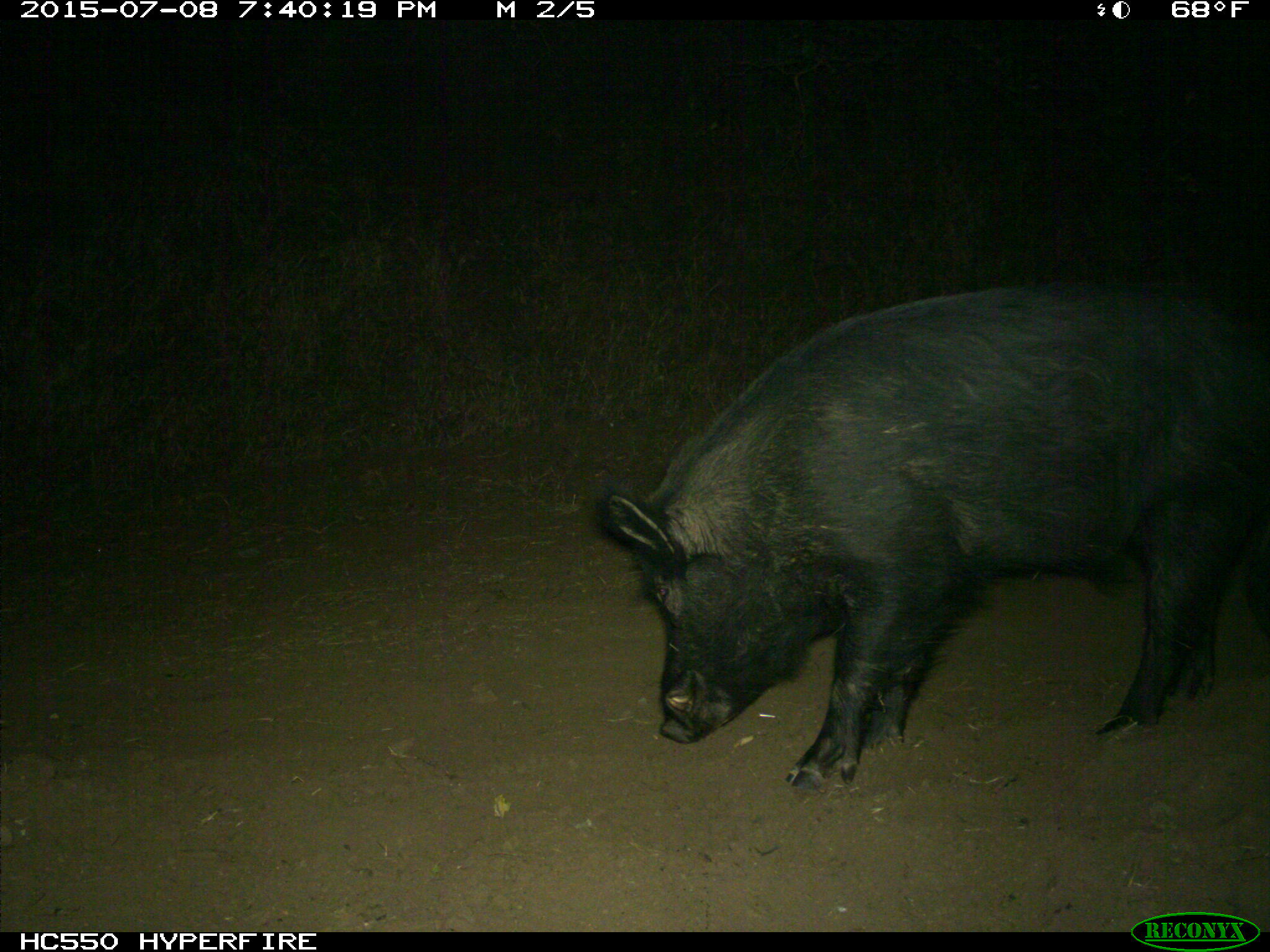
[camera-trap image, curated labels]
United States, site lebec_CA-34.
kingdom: Animalia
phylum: Chordata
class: Mammalia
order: Artiodactyla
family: Suidae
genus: Sus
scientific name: Sus scrofa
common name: wild boar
Sus scrofa (wild boar).